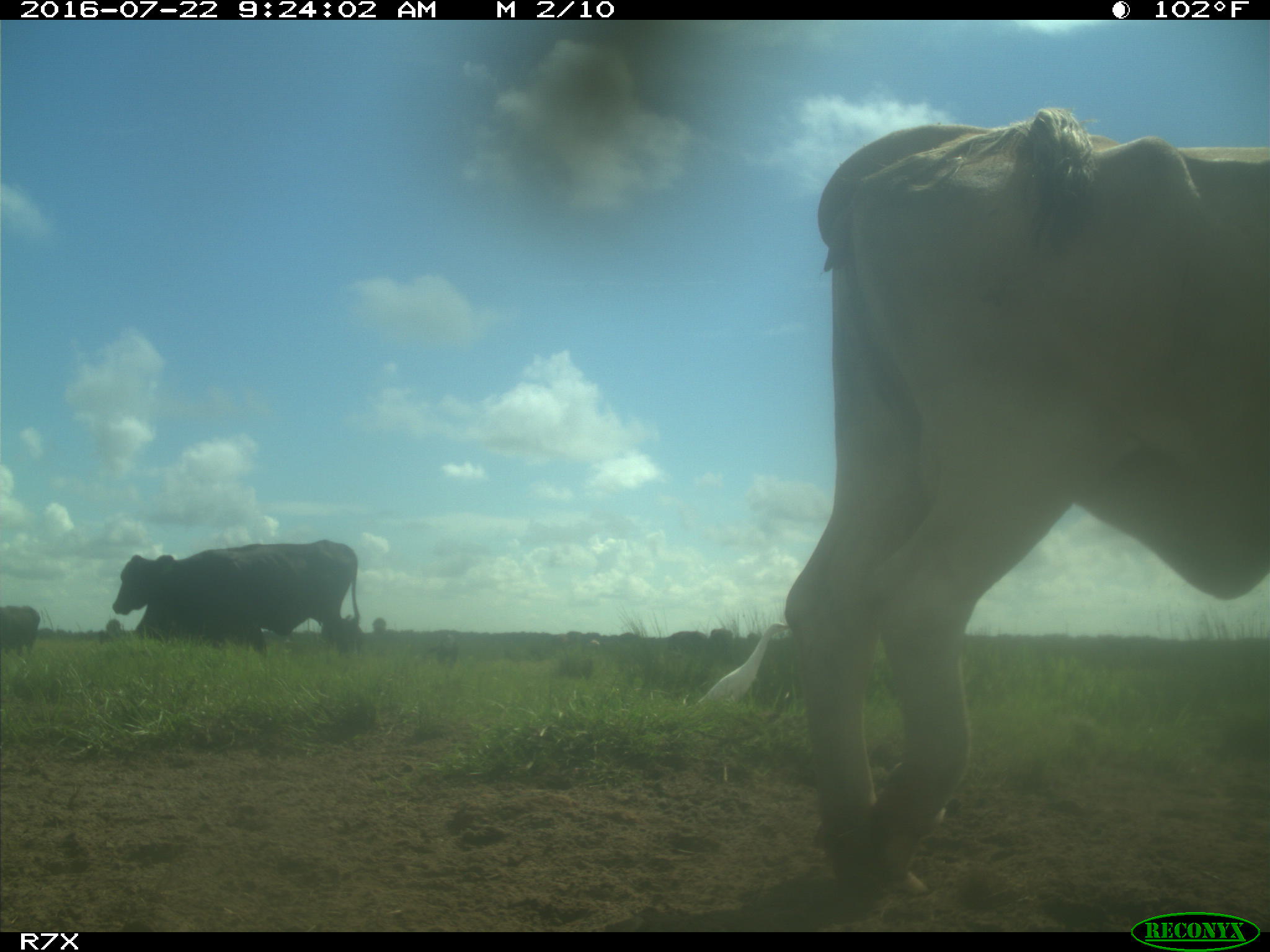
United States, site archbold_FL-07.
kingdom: Animalia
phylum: Chordata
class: Mammalia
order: Artiodactyla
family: Bovidae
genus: Bos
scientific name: Bos taurus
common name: domestic cow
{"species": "Bos taurus (domestic cow)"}